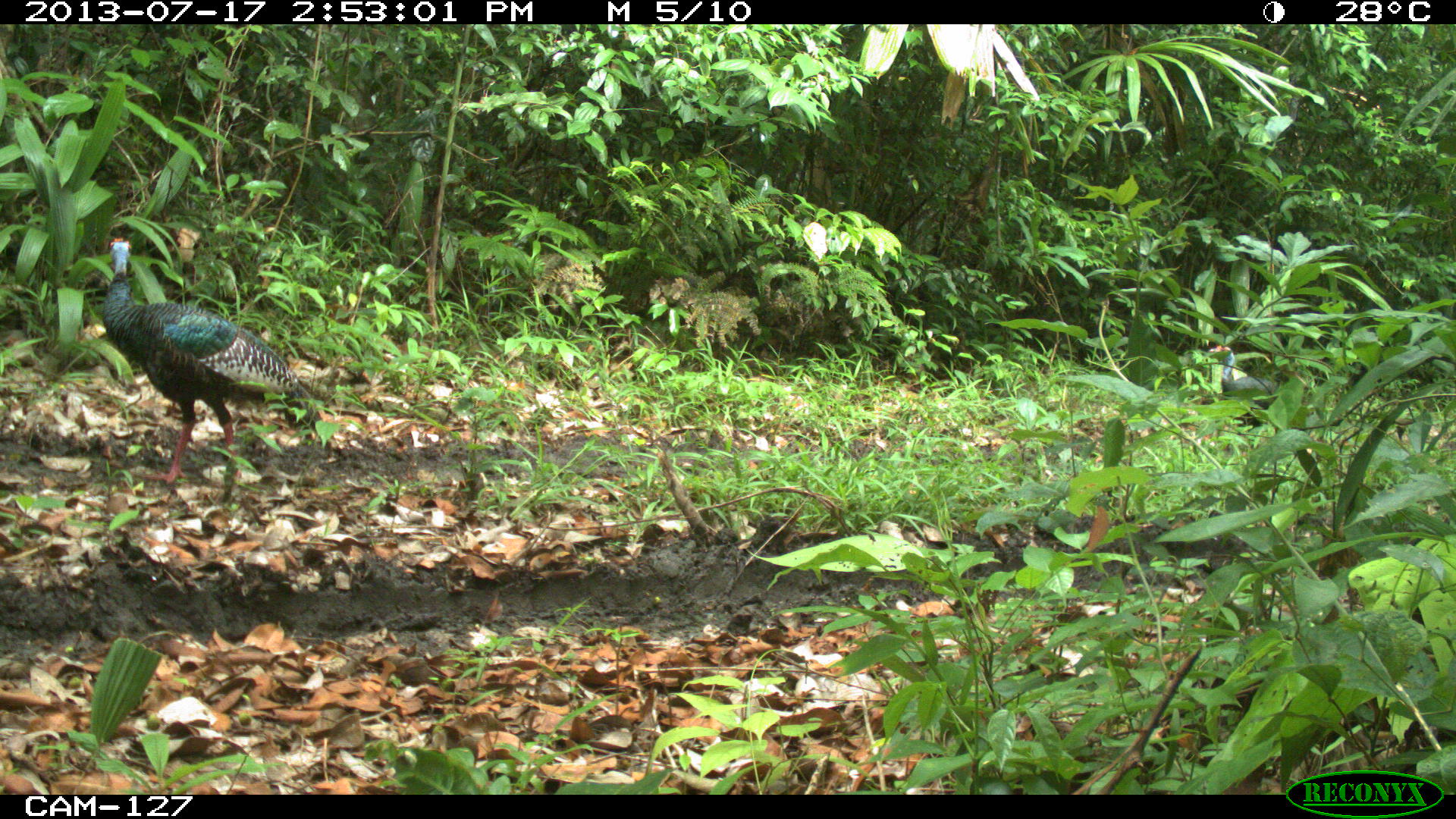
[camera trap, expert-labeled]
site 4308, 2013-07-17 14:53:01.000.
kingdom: Animalia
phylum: Chordata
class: Aves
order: Galliformes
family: Phasianidae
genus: Meleagris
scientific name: Meleagris ocellata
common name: ocellated turkey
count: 6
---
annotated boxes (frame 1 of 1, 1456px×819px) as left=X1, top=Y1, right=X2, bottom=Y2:
meleagris ocellata: left=100, top=234, right=325, bottom=487